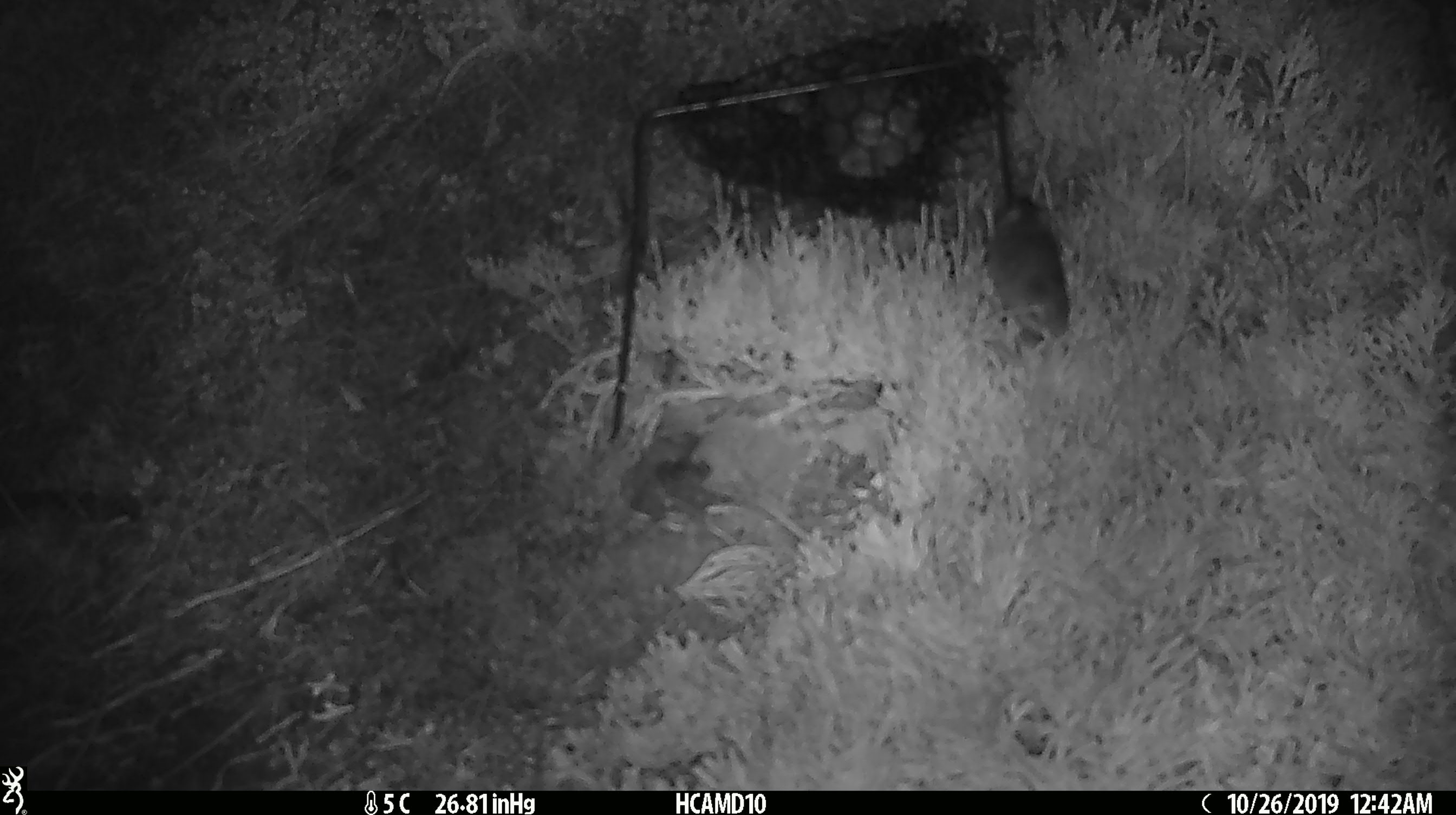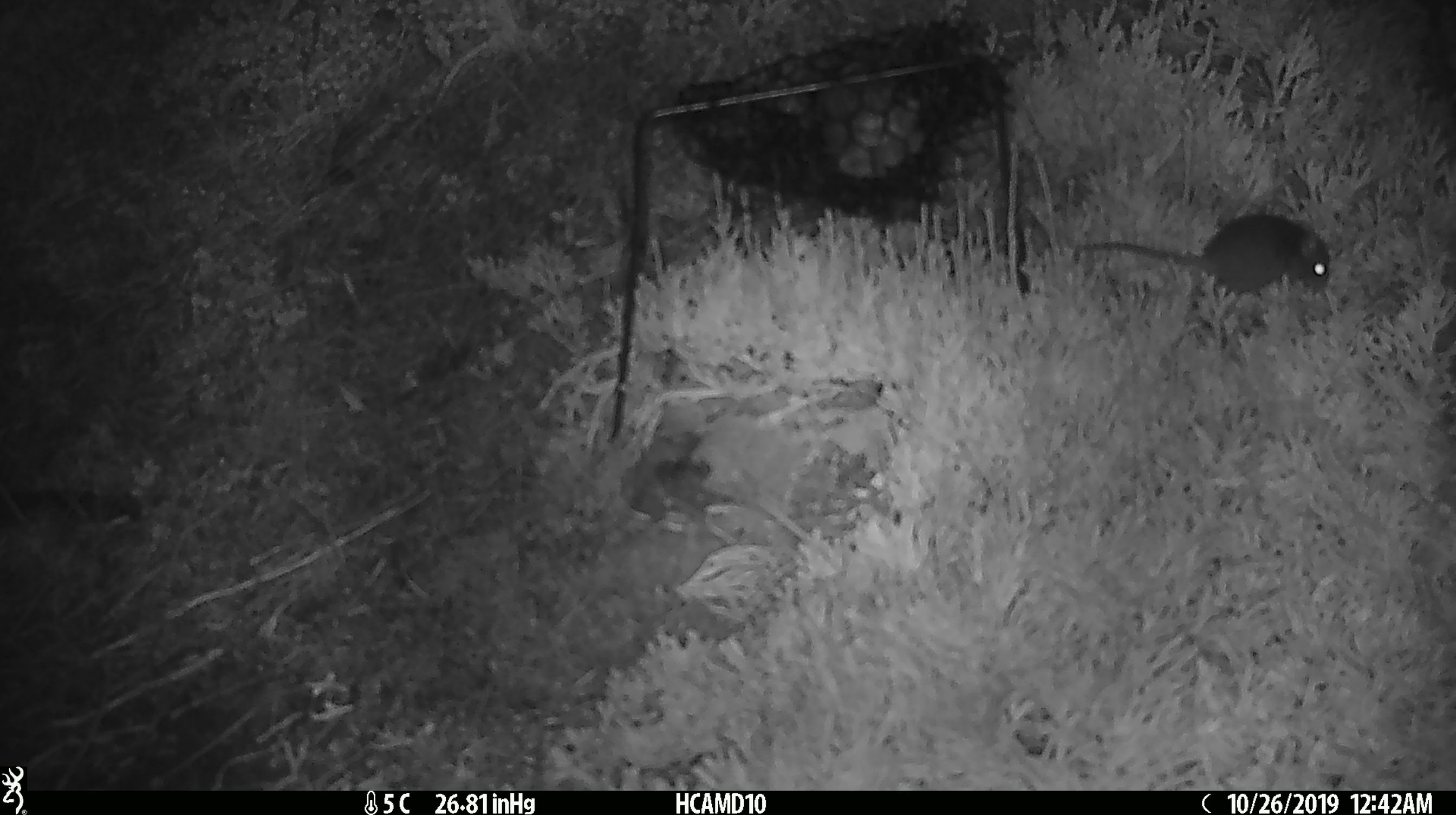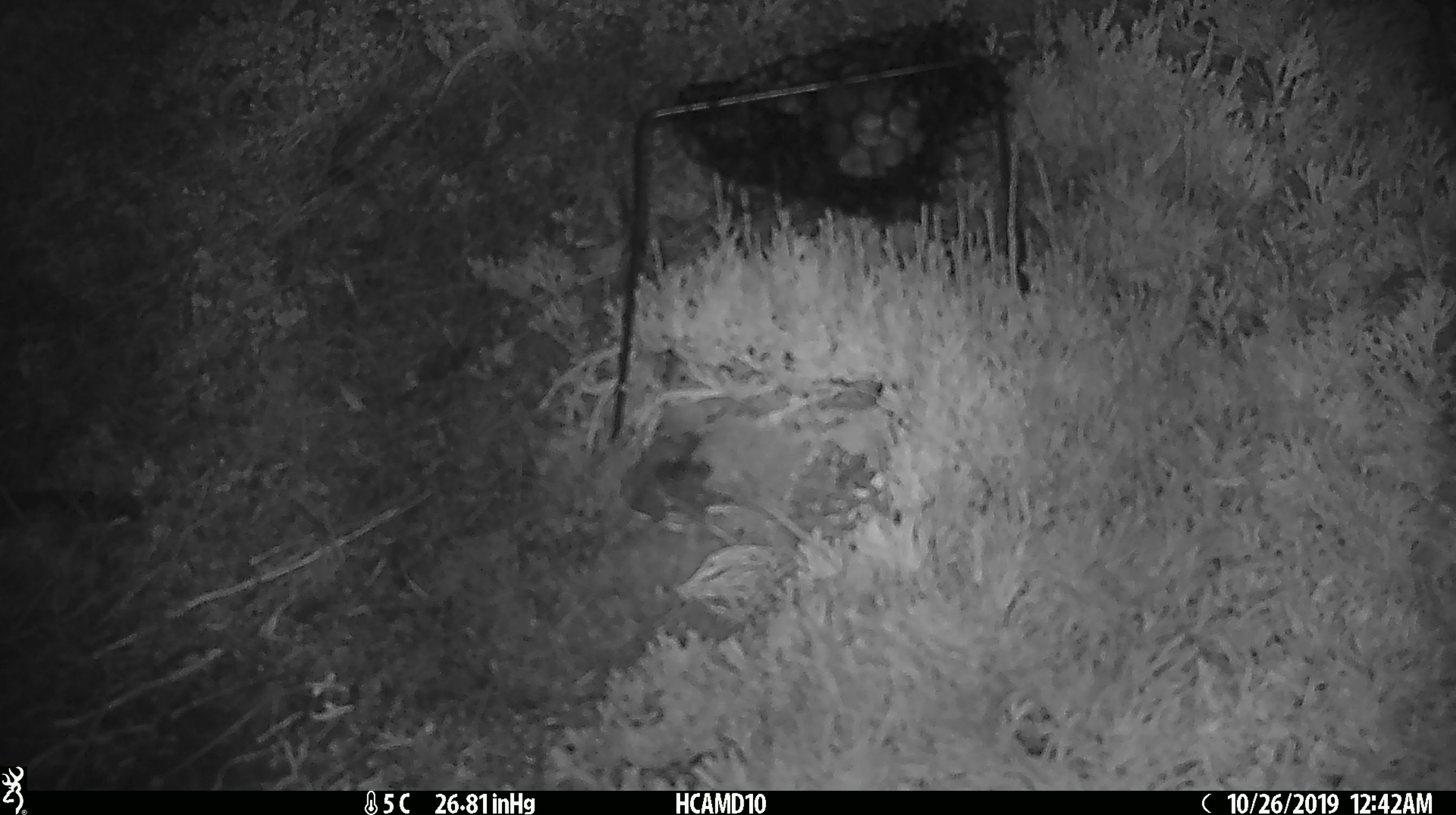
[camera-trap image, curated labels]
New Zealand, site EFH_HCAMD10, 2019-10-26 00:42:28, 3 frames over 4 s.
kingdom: Animalia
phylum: Chordata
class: Mammalia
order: Rodentia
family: Muridae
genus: Mus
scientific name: Mus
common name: mouse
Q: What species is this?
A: Mouse (Mus).